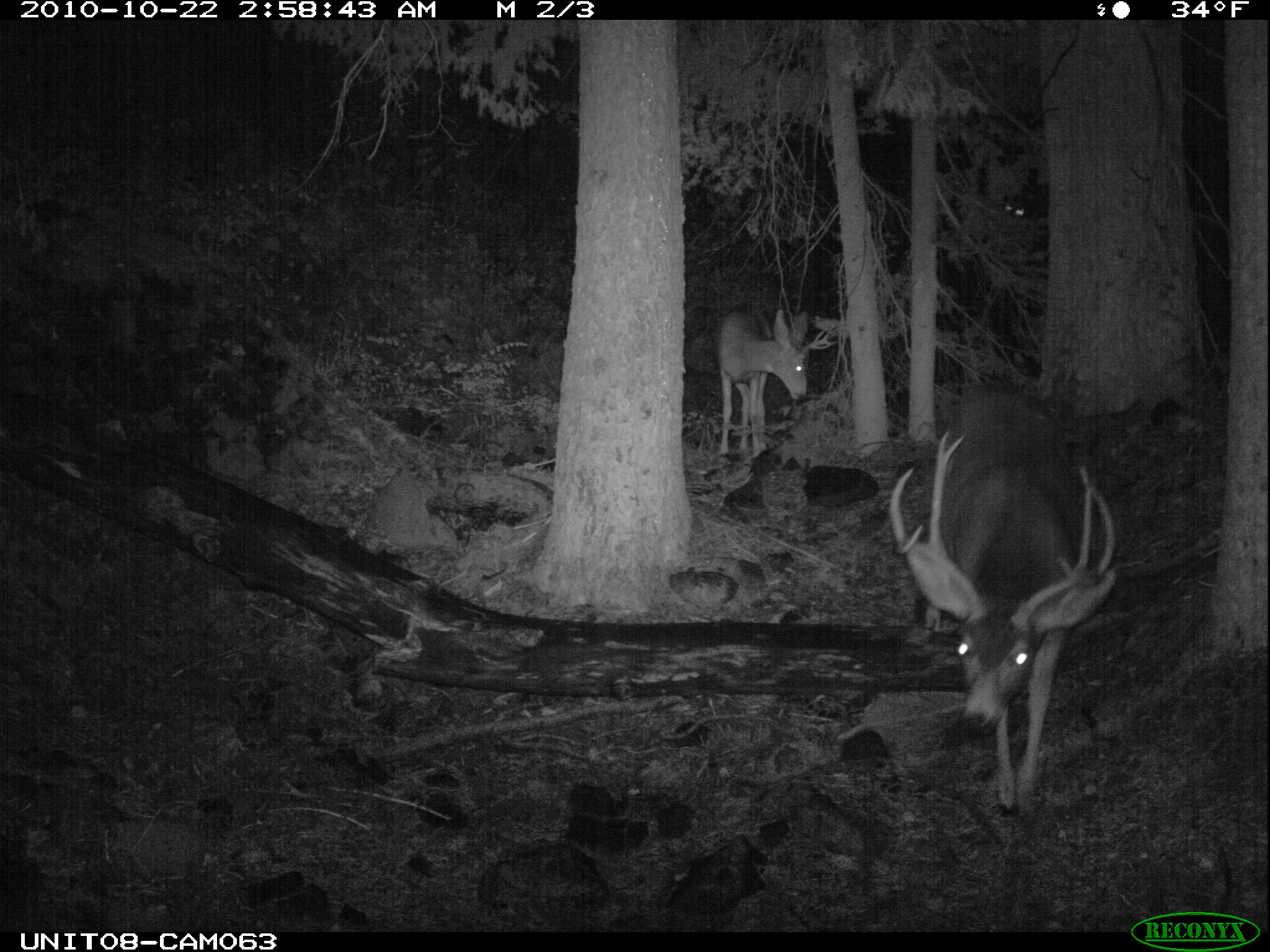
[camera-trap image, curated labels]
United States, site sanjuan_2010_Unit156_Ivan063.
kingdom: Animalia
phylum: Chordata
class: Mammalia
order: Artiodactyla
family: Cervidae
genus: Odocoileus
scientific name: Odocoileus hemionus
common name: mule deer